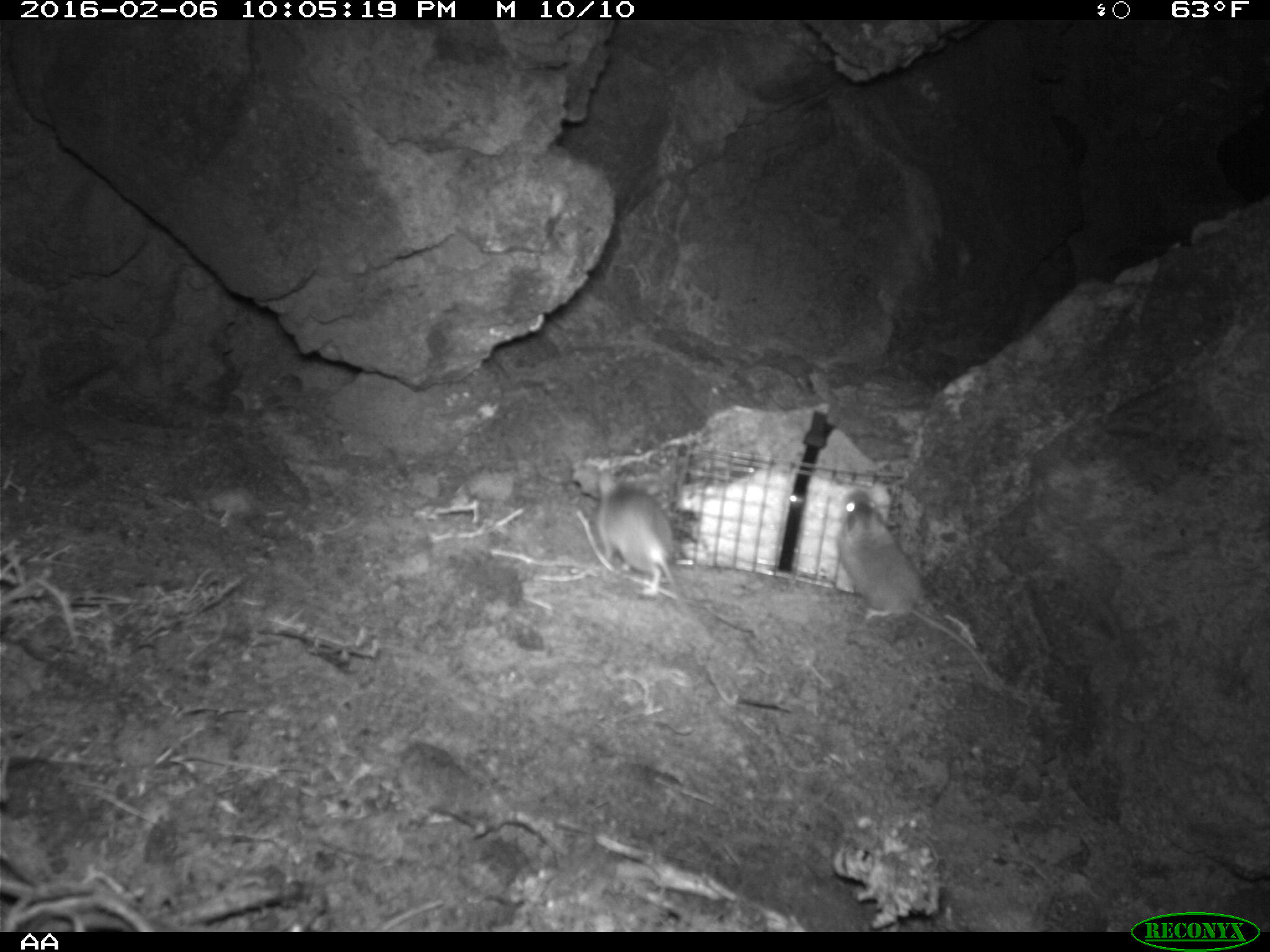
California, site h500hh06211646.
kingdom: Animalia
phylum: Chordata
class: Mammalia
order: Rodentia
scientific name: Rodentia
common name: rodent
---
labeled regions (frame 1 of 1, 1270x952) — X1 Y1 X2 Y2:
rodent: 832 492 1005 690; 580 468 703 631